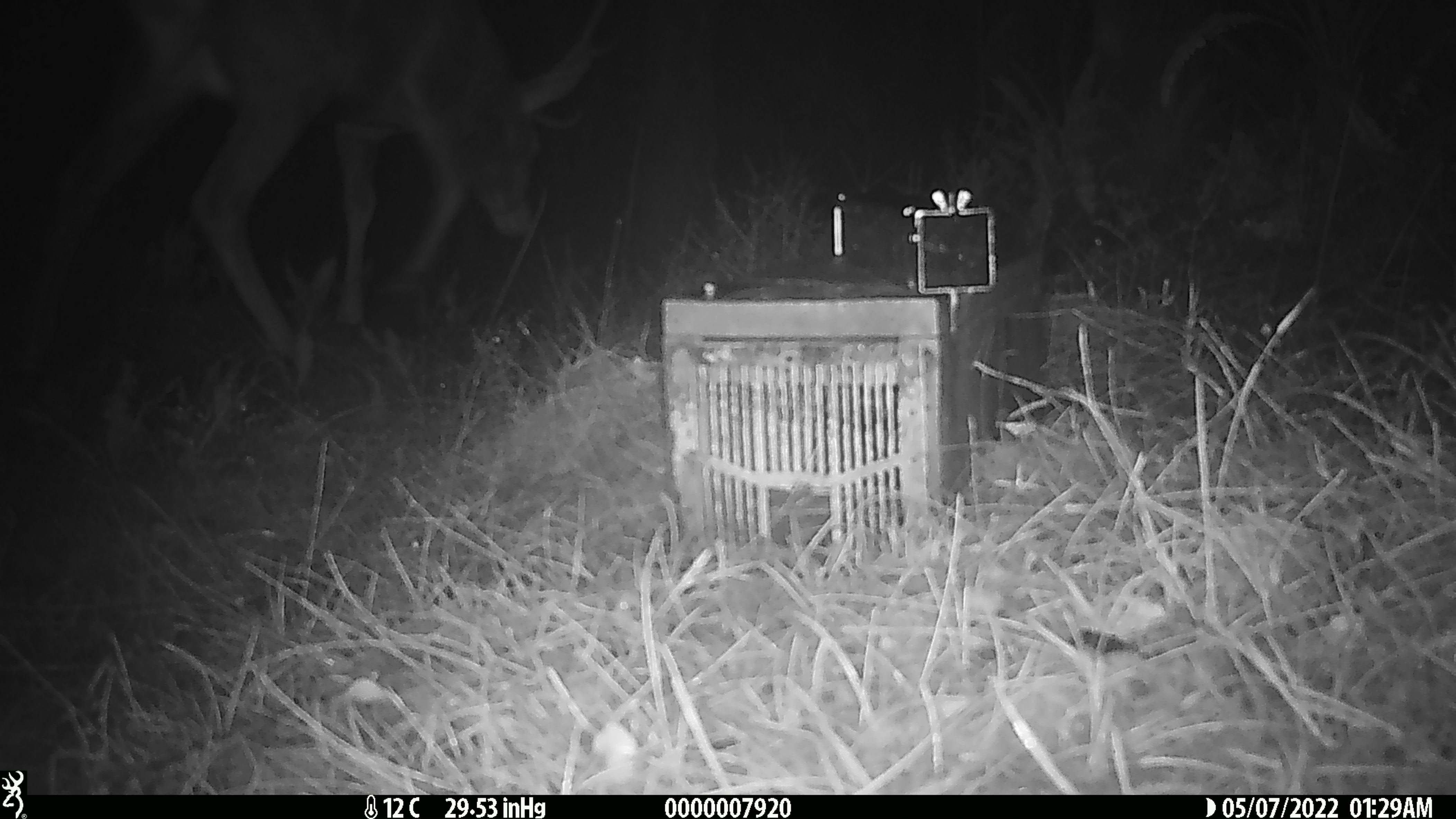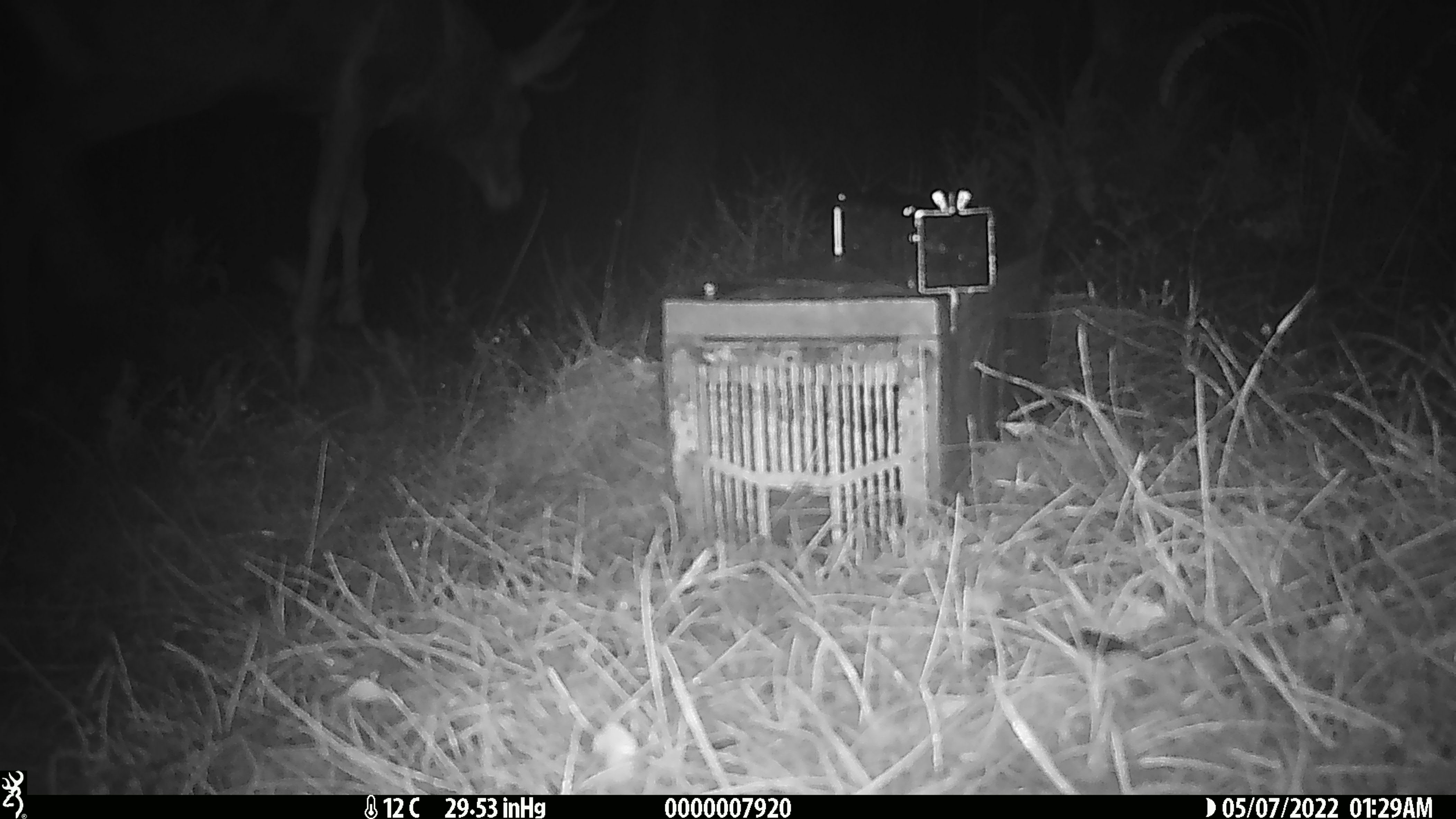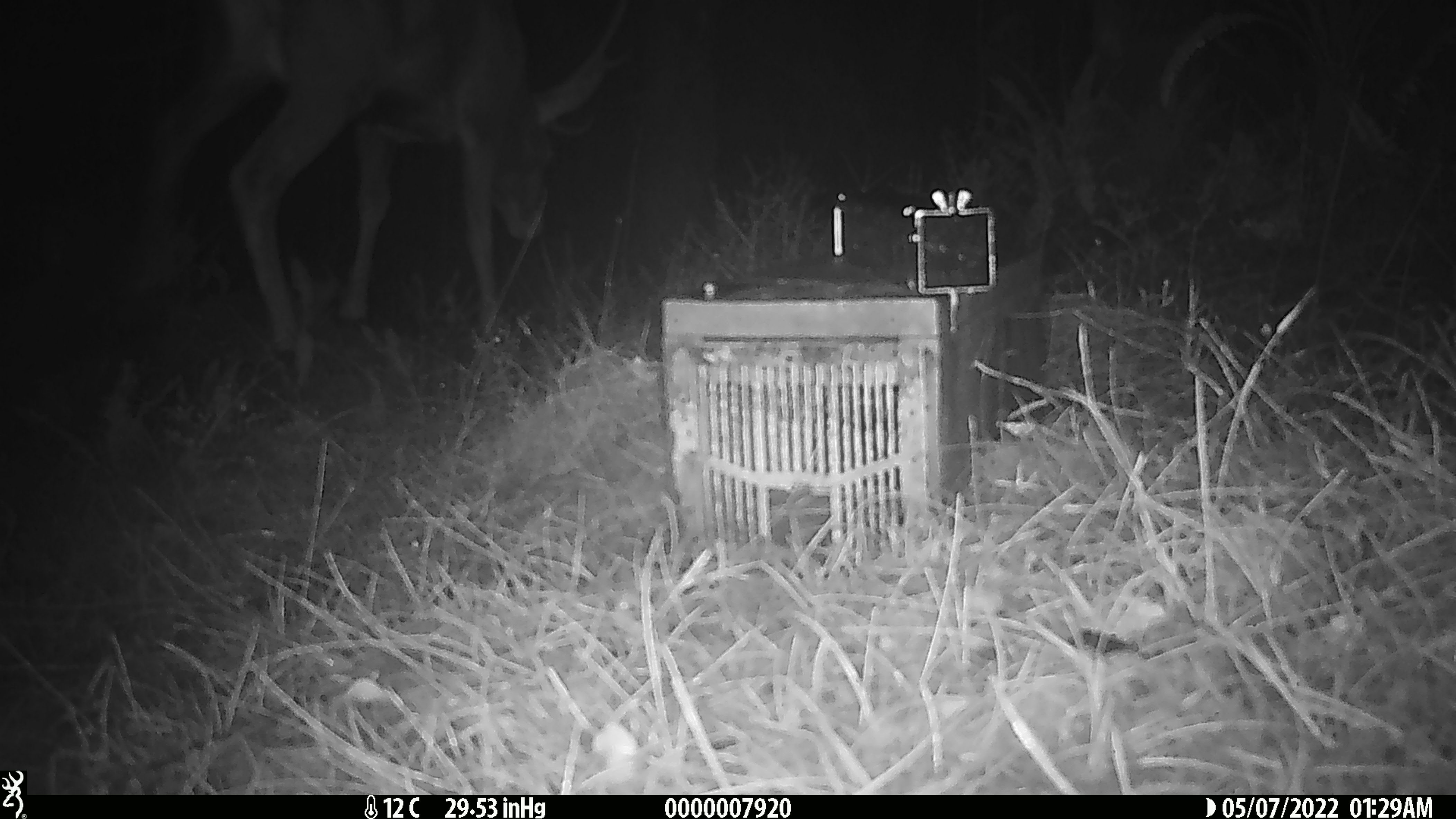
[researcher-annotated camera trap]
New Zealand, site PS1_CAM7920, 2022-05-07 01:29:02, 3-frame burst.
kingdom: Animalia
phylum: Chordata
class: Mammalia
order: Artiodactyla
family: Cervidae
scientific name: Cervidae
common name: deer